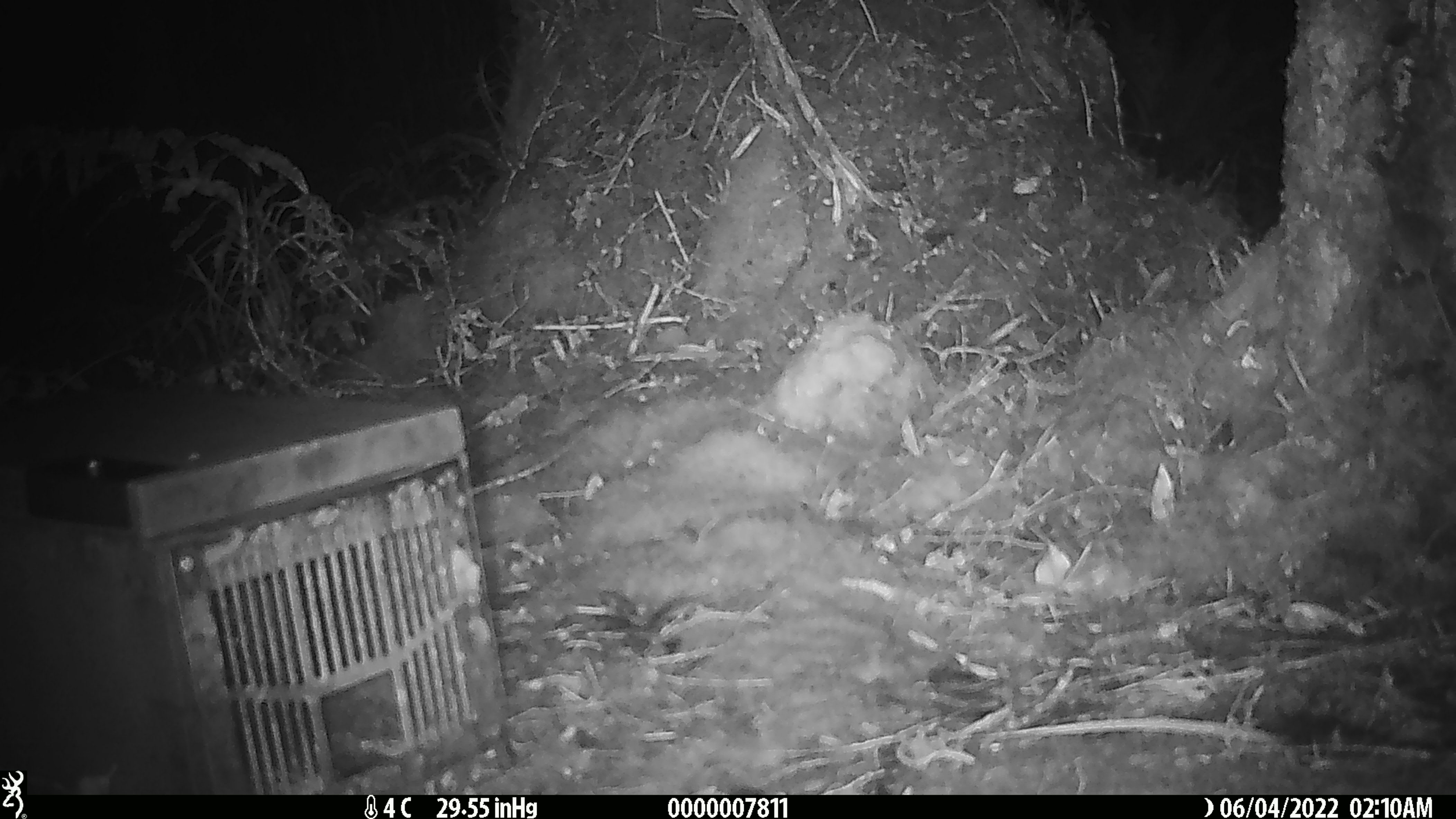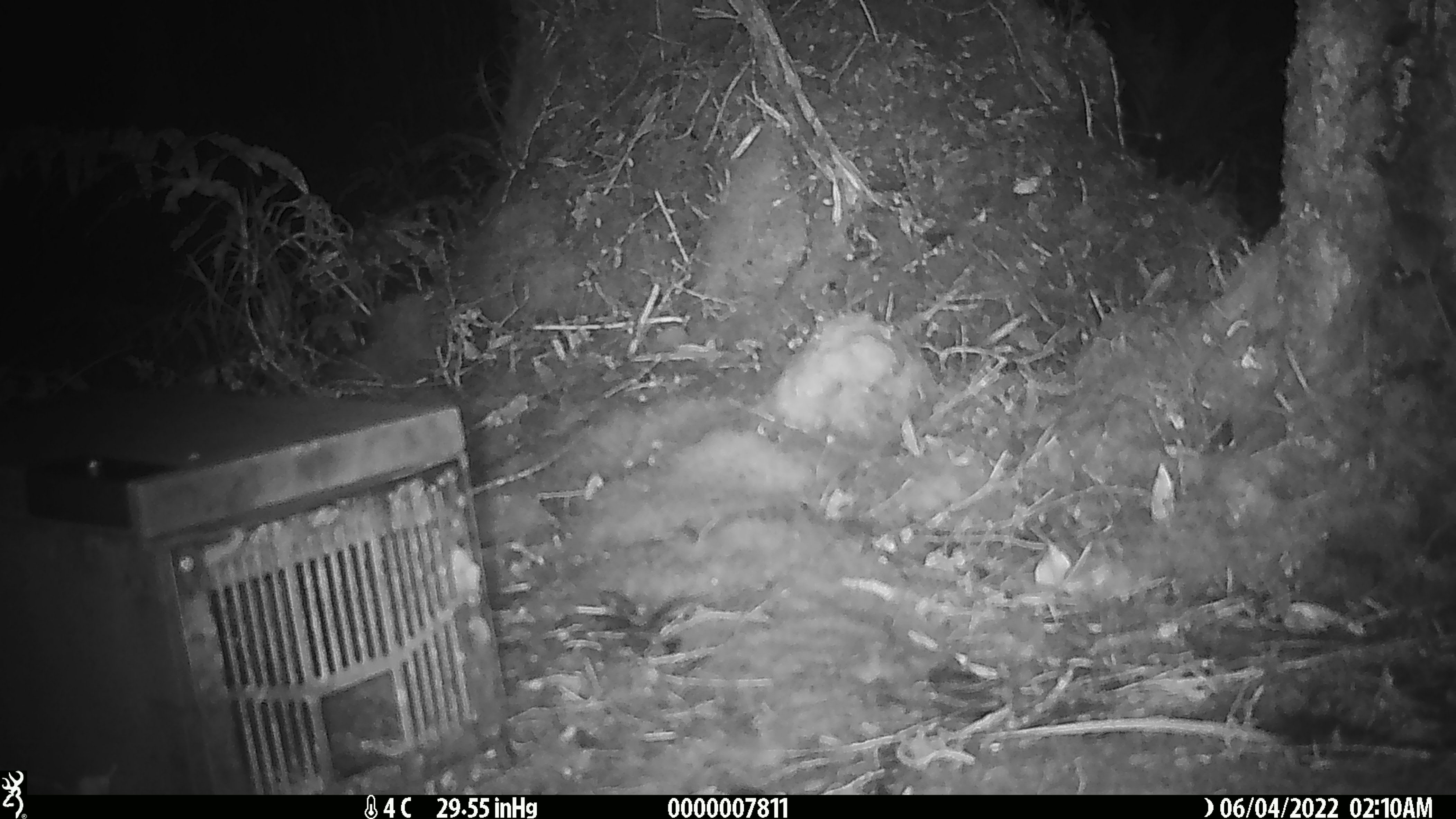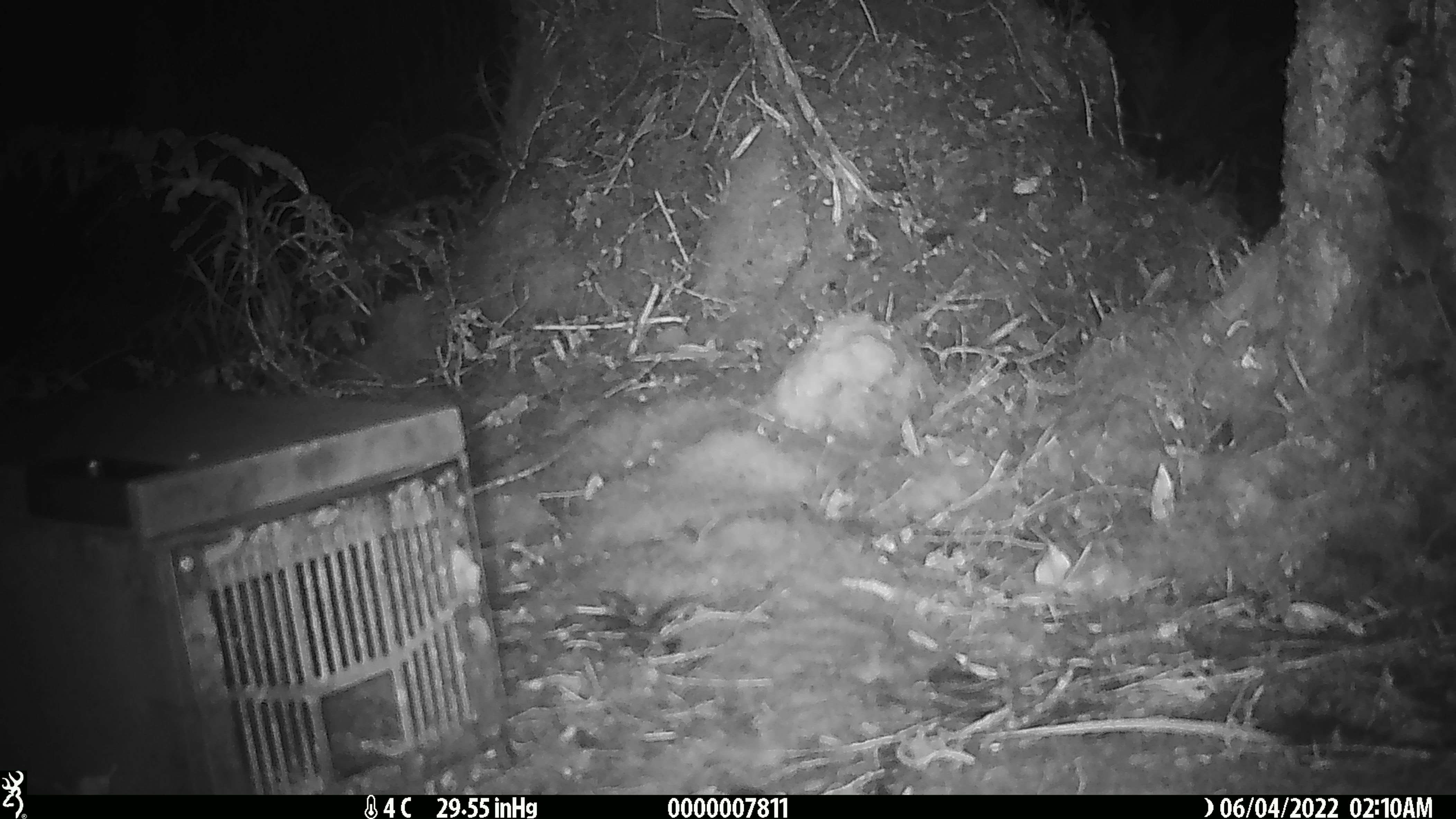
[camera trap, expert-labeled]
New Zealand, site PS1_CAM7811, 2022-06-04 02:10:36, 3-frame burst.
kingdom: Animalia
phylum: Chordata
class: Mammalia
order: Rodentia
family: Muridae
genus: Mus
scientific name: Mus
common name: mouse